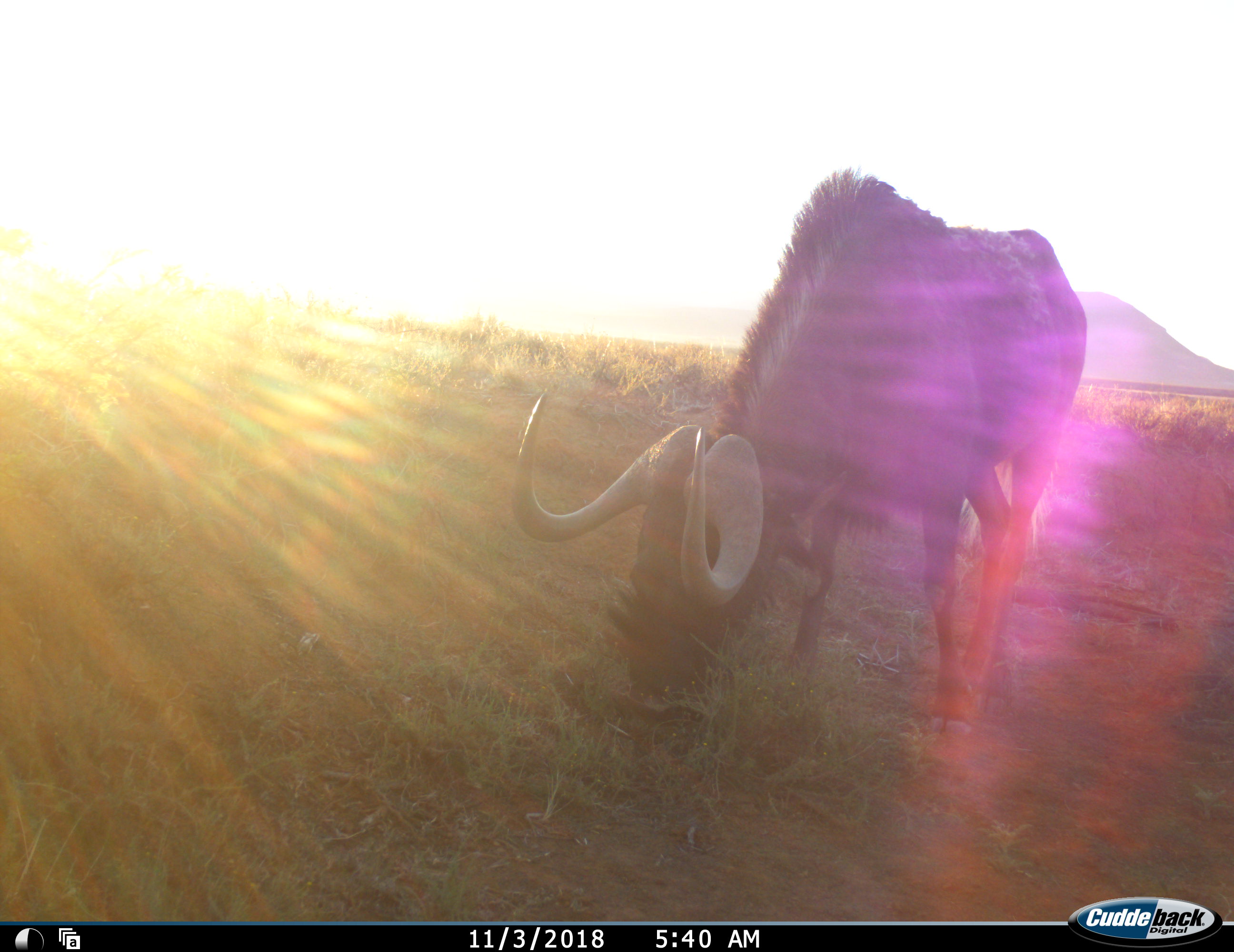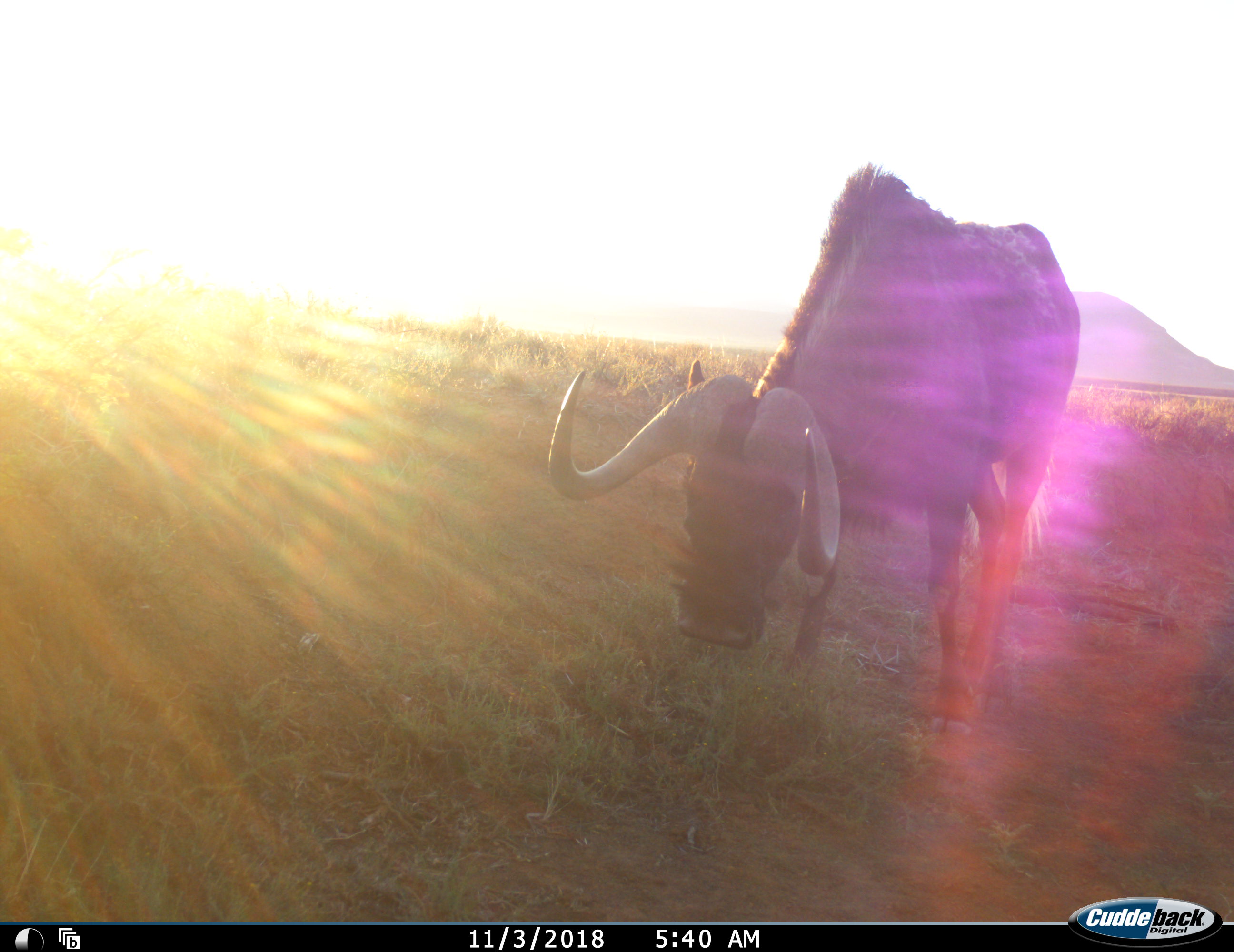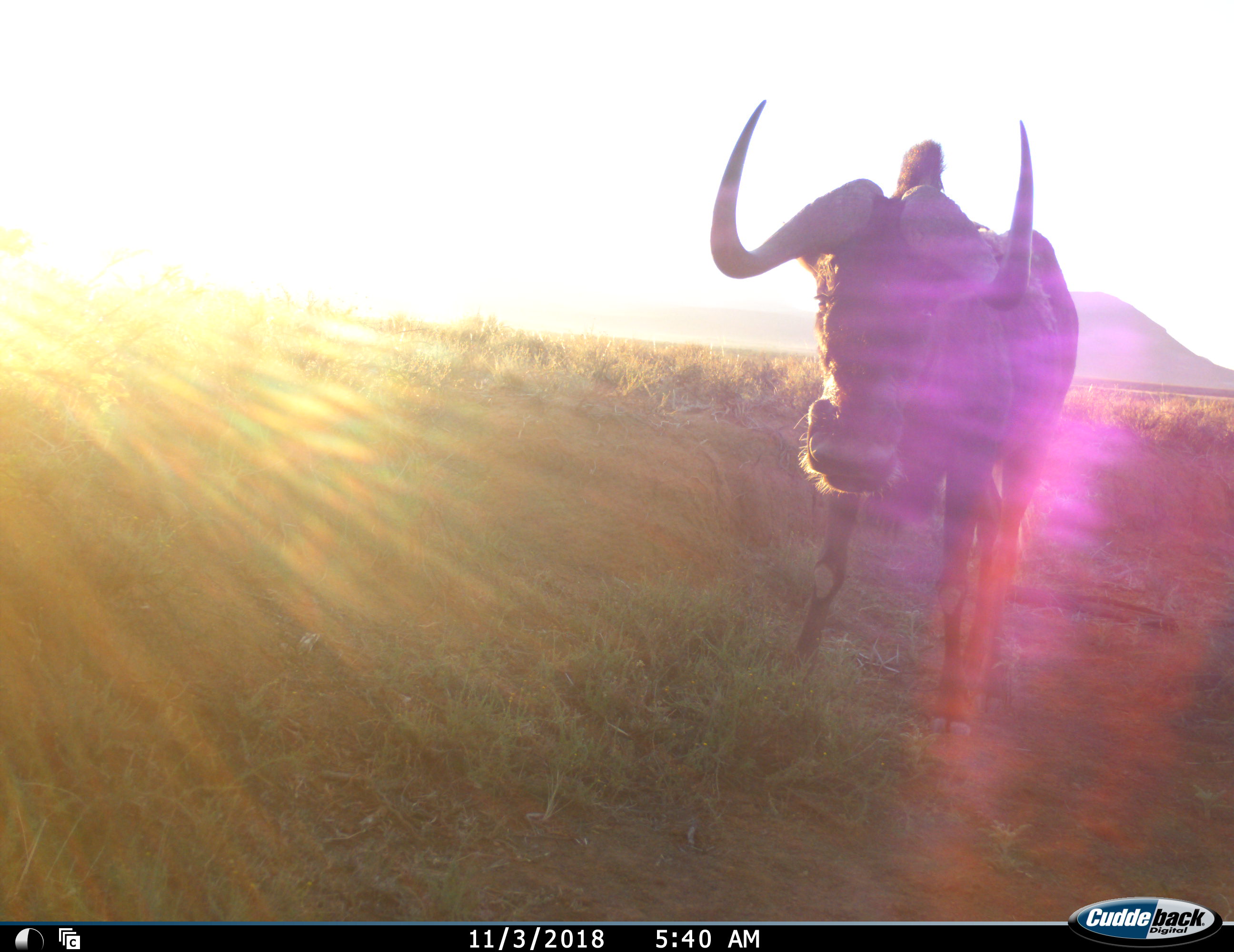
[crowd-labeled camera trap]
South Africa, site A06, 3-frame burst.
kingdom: Animalia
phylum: Chordata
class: Mammalia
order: Artiodactyla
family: Bovidae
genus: Connochaetes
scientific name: Connochaetes gnou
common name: black wildebeest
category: wildebeestblack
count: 1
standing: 50%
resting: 0%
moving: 25%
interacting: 12%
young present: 0%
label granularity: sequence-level